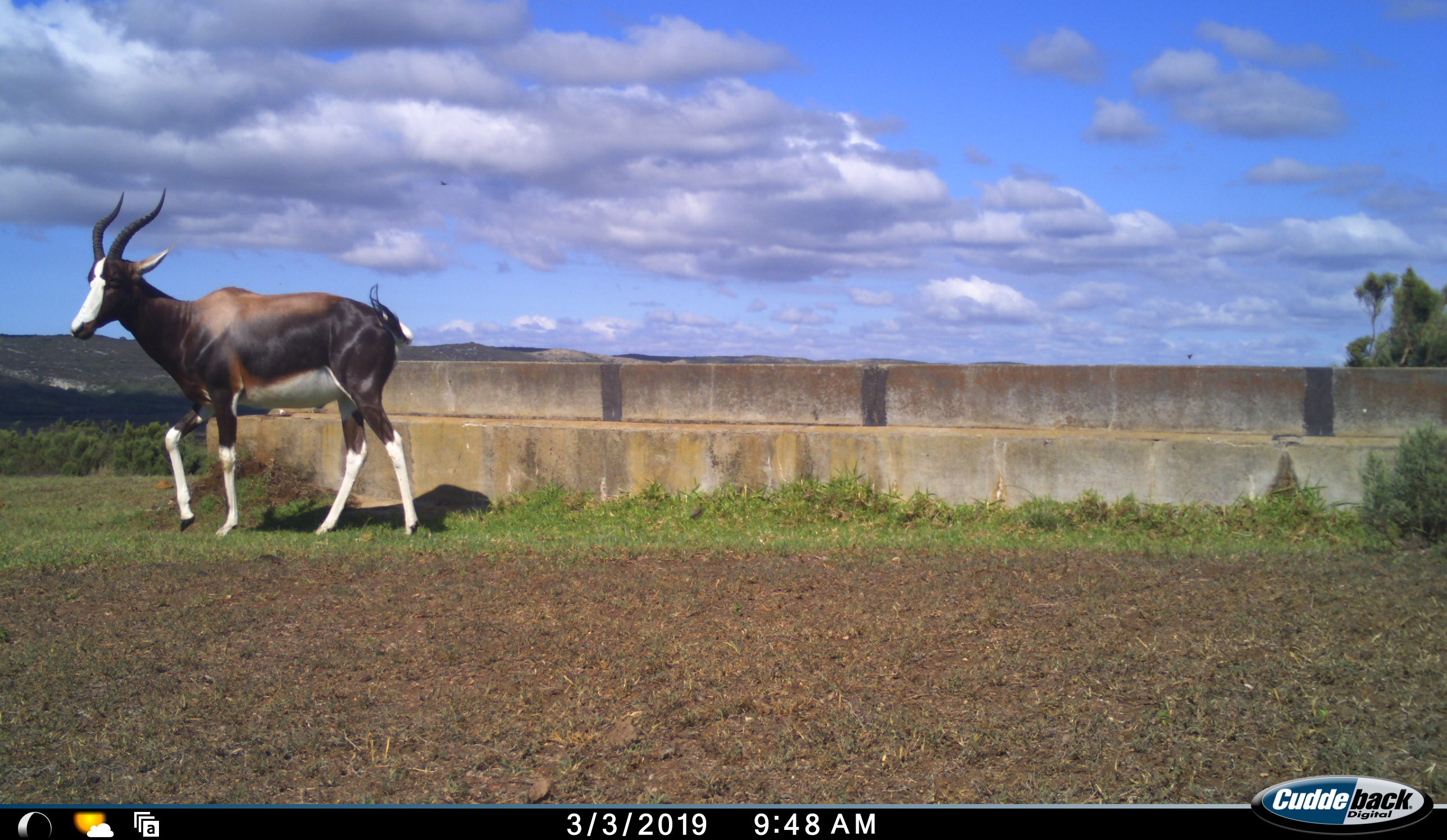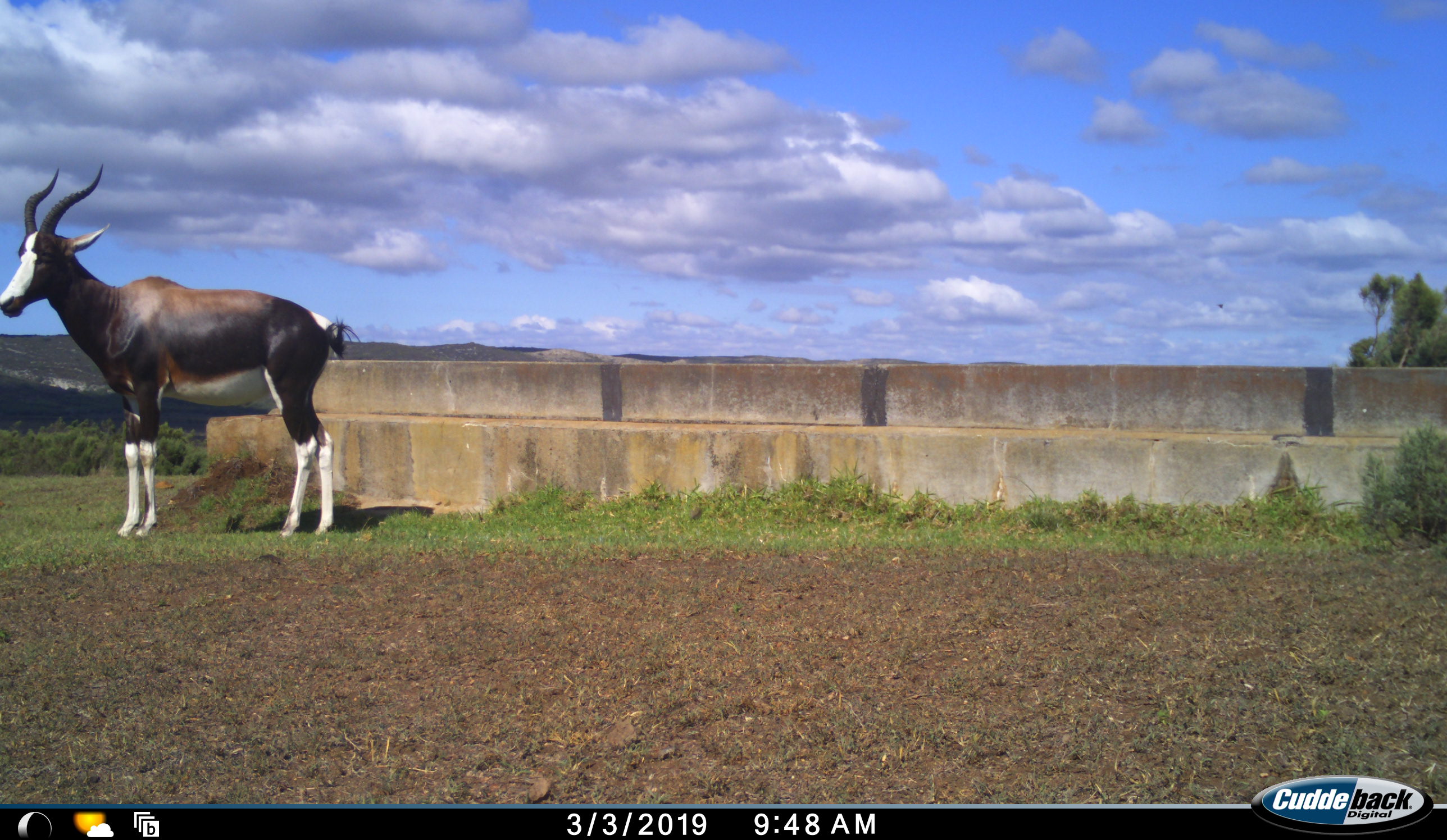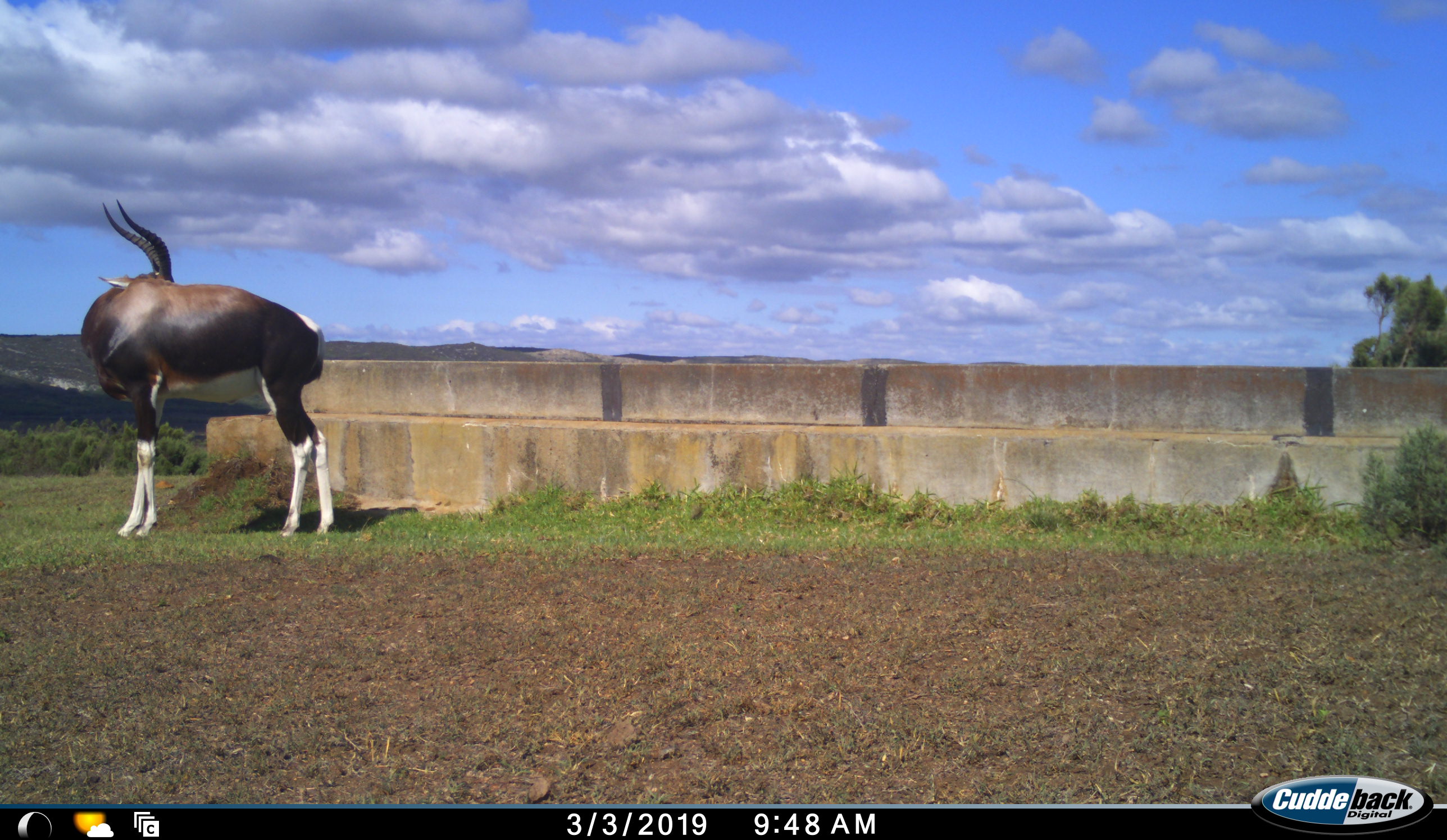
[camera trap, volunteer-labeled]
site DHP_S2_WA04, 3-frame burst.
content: unidentified animal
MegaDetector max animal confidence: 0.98